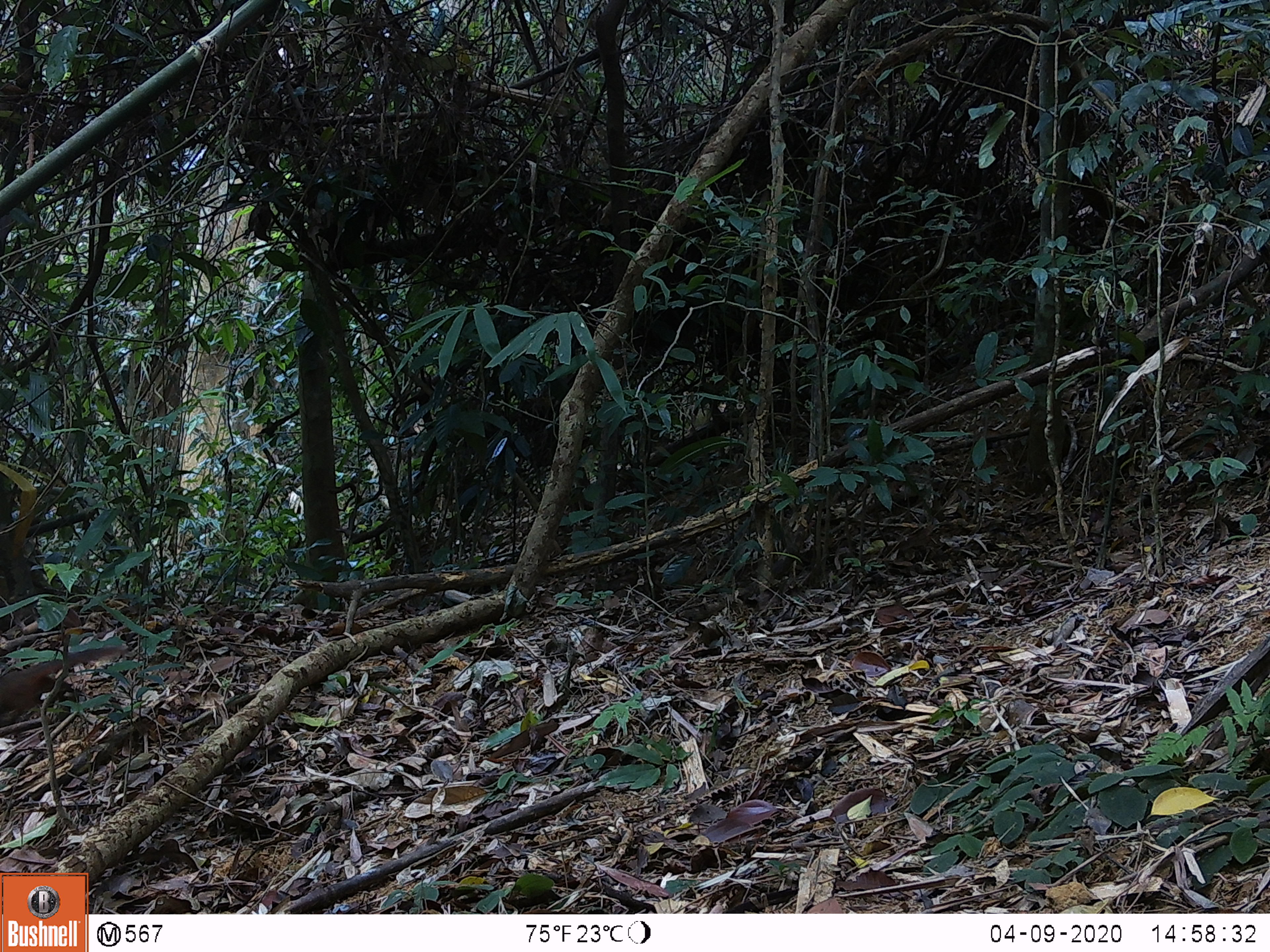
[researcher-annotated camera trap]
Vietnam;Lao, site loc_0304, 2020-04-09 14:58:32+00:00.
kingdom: Animalia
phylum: Chordata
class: Mammalia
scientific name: Mammalia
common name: mammal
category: unidentified small mammal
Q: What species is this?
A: Unidentified small mammal (mammal) (Mammalia).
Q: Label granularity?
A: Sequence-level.